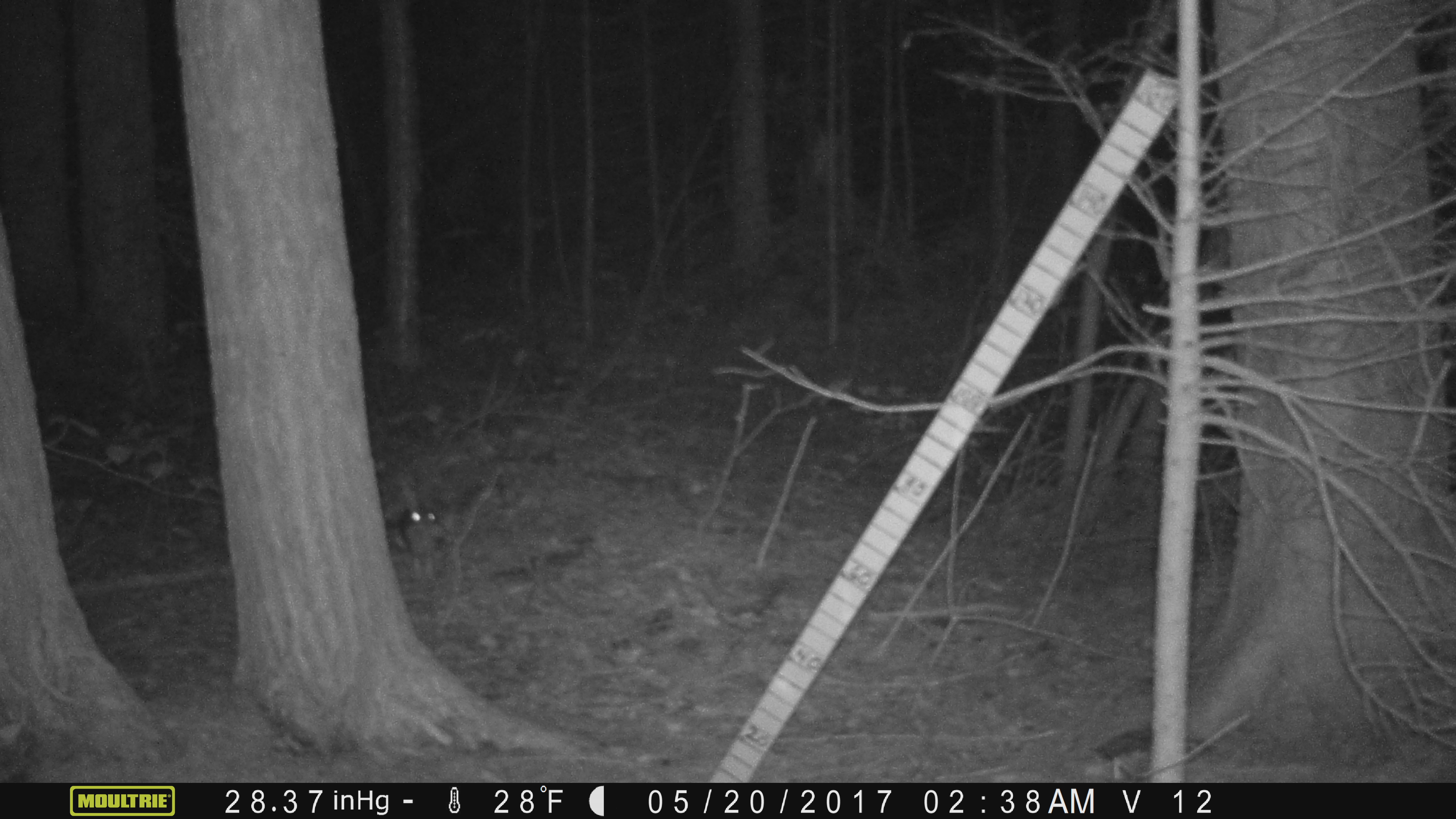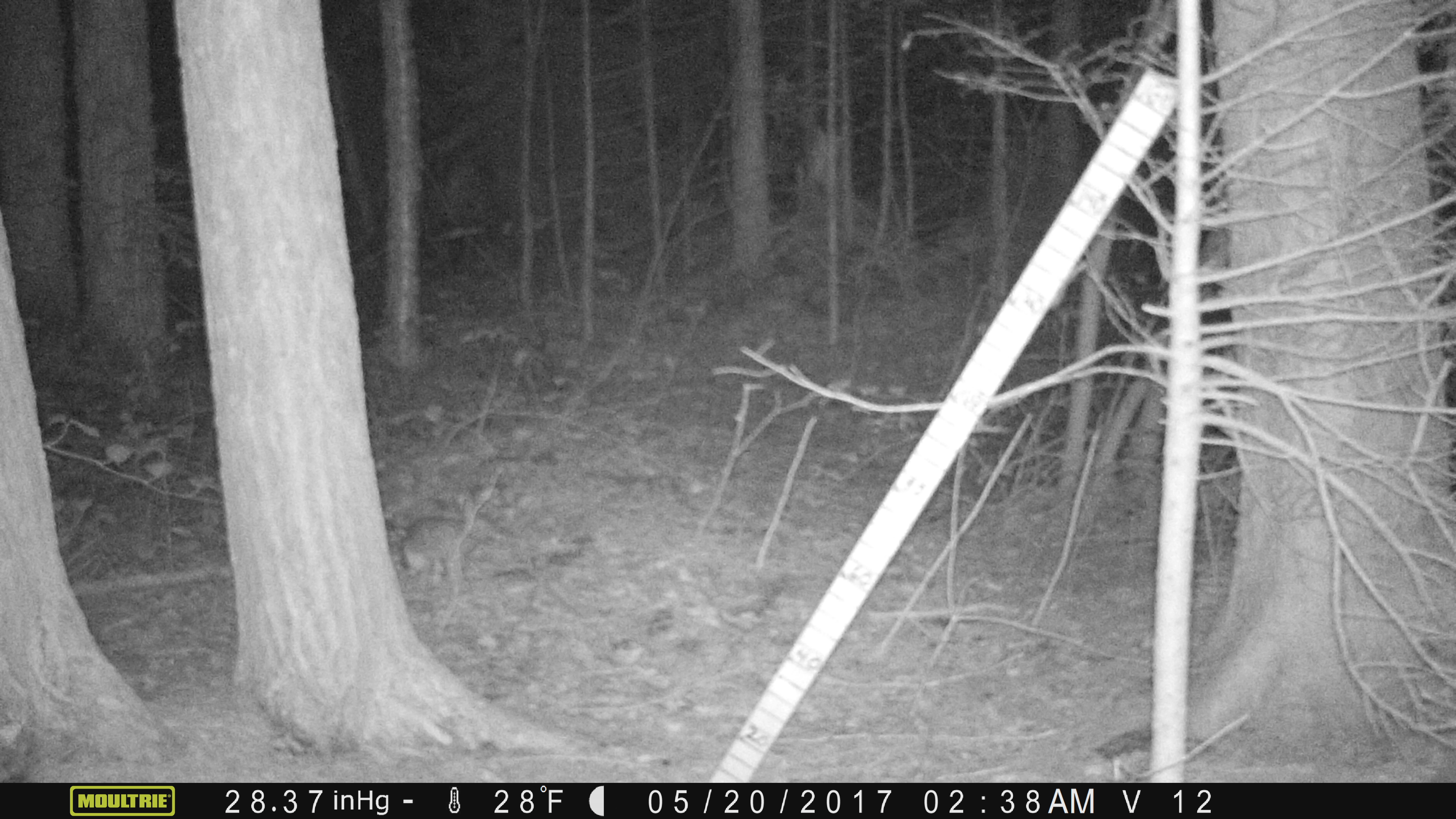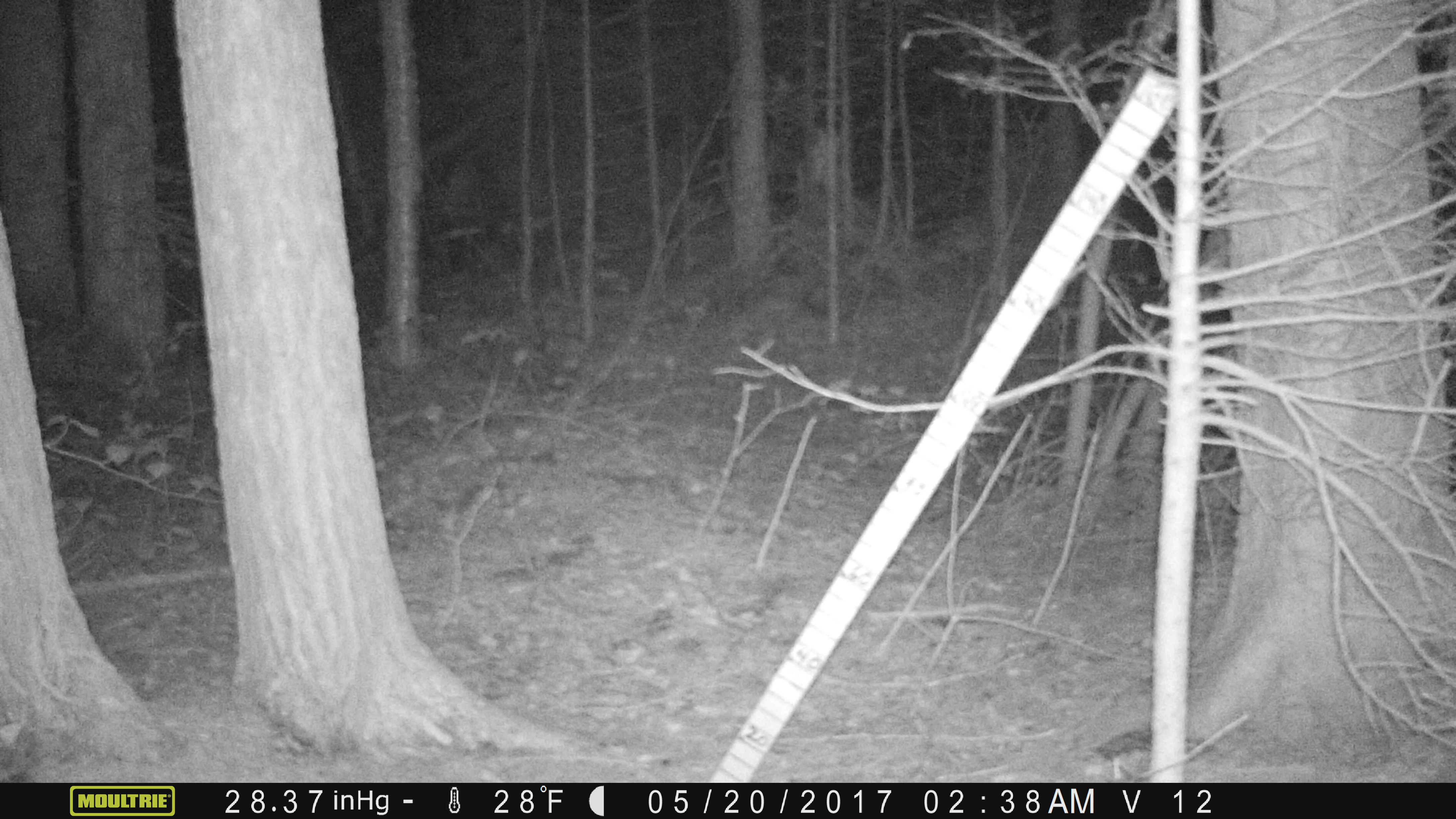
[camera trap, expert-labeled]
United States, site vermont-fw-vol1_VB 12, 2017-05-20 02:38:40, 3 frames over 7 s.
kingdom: Animalia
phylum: Chordata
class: Mammalia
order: Lagomorpha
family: Leporidae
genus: Sylvilagus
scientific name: Sylvilagus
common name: cottontail rabbit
Cottontail rabbit (Sylvilagus).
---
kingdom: Animalia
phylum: Chordata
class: Mammalia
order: Lagomorpha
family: Leporidae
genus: Lepus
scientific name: Lepus americanus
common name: snowshoe hare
Snowshoe hare (Lepus americanus).